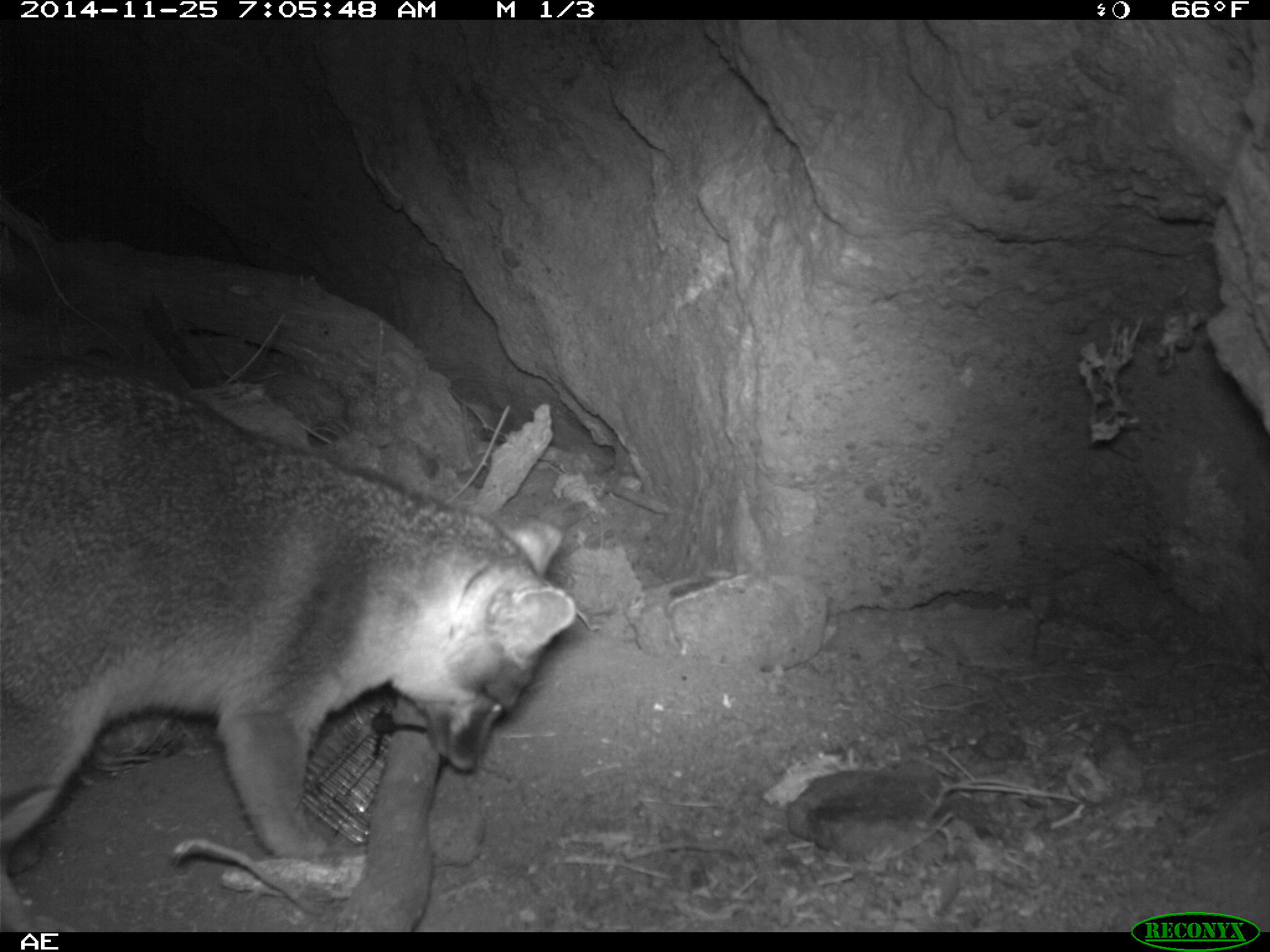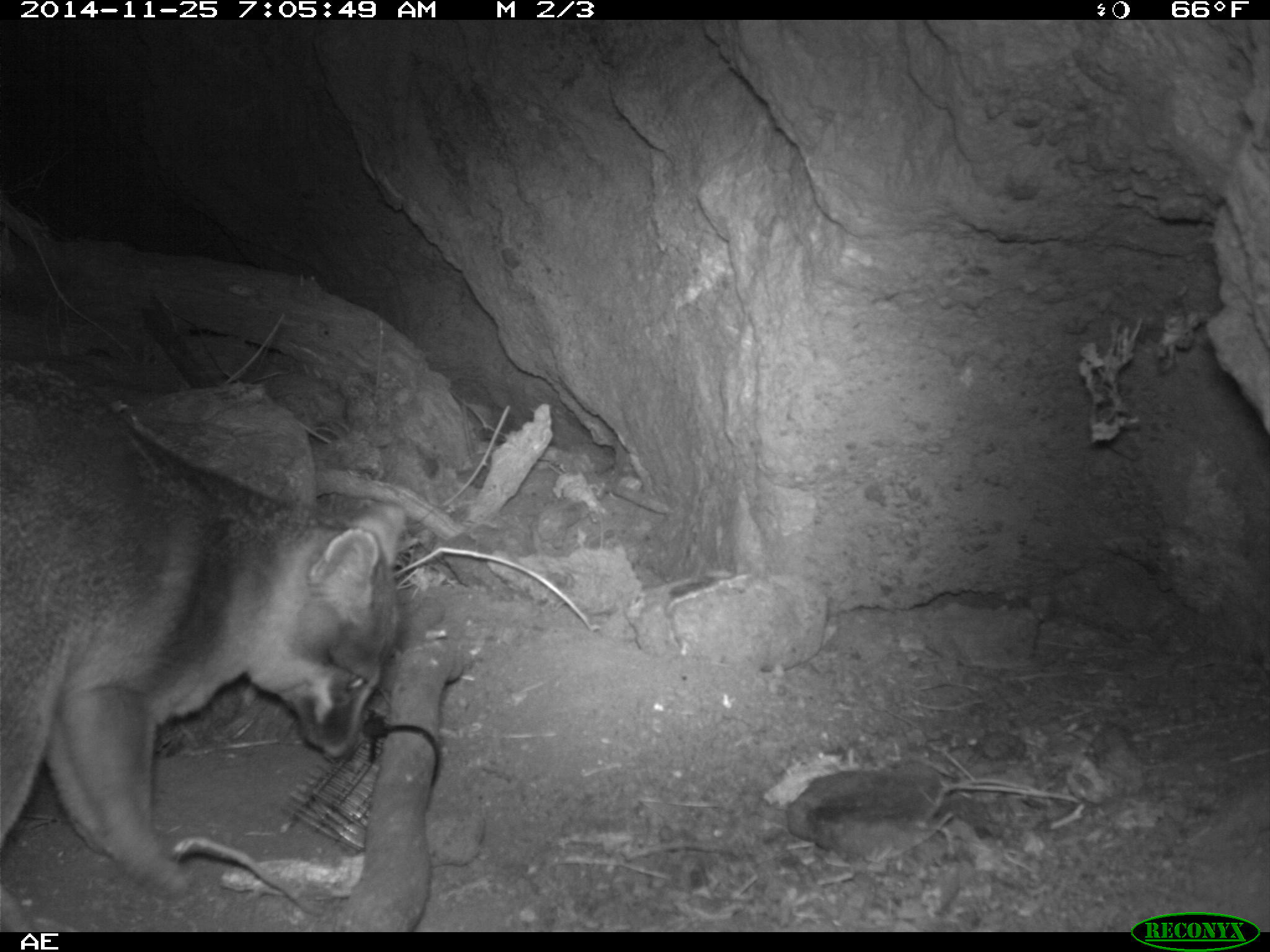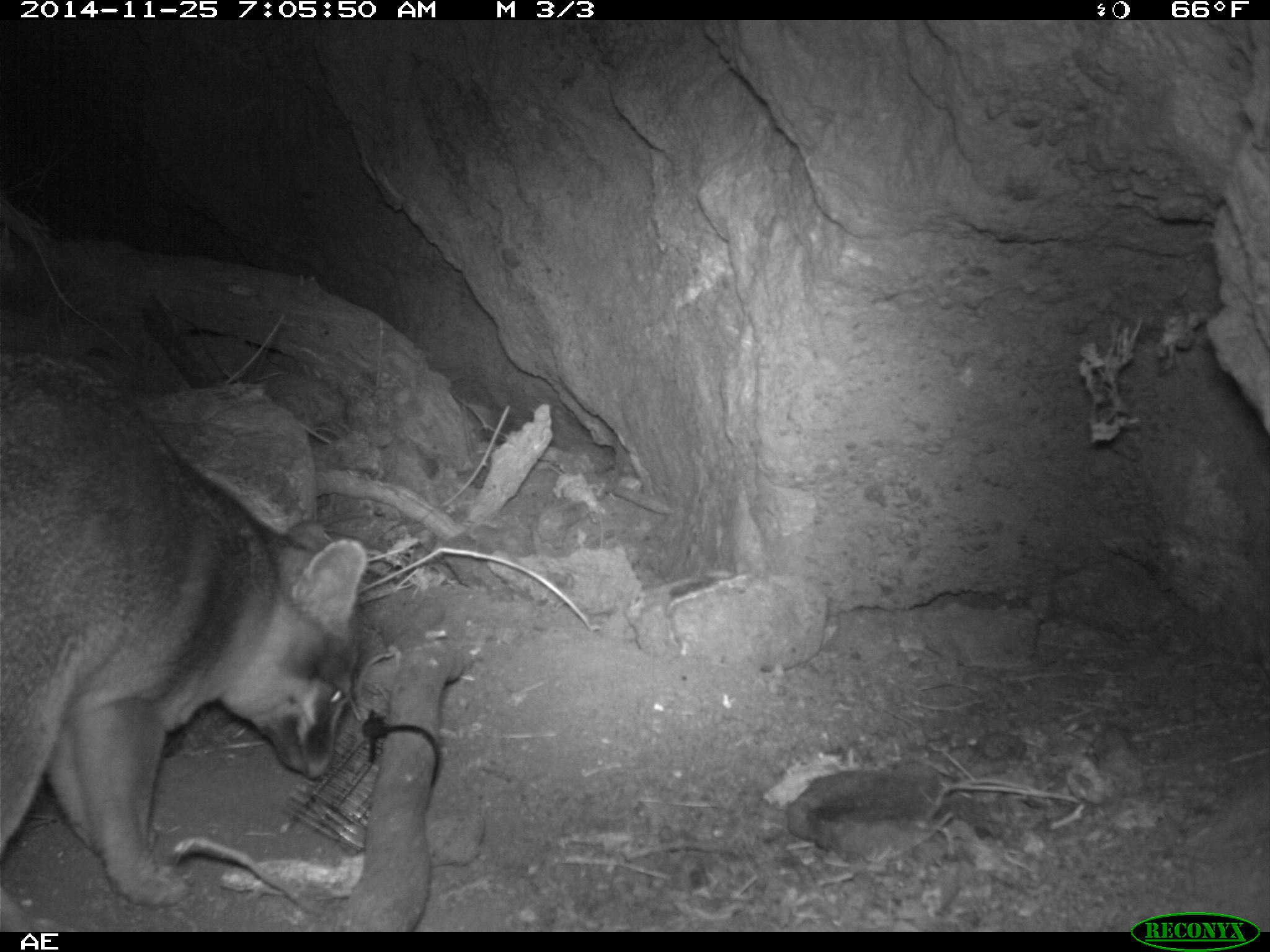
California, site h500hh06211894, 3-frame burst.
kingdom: Animalia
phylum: Chordata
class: Mammalia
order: Carnivora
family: Canidae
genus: Urocyon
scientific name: Urocyon littoralis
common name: island fox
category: fox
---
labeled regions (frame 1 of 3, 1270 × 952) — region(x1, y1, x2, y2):
fox: region(0, 349, 576, 931)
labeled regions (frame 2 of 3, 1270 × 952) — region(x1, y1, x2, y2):
fox: region(1, 361, 404, 932)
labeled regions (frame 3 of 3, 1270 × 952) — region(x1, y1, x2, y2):
fox: region(0, 351, 369, 931)